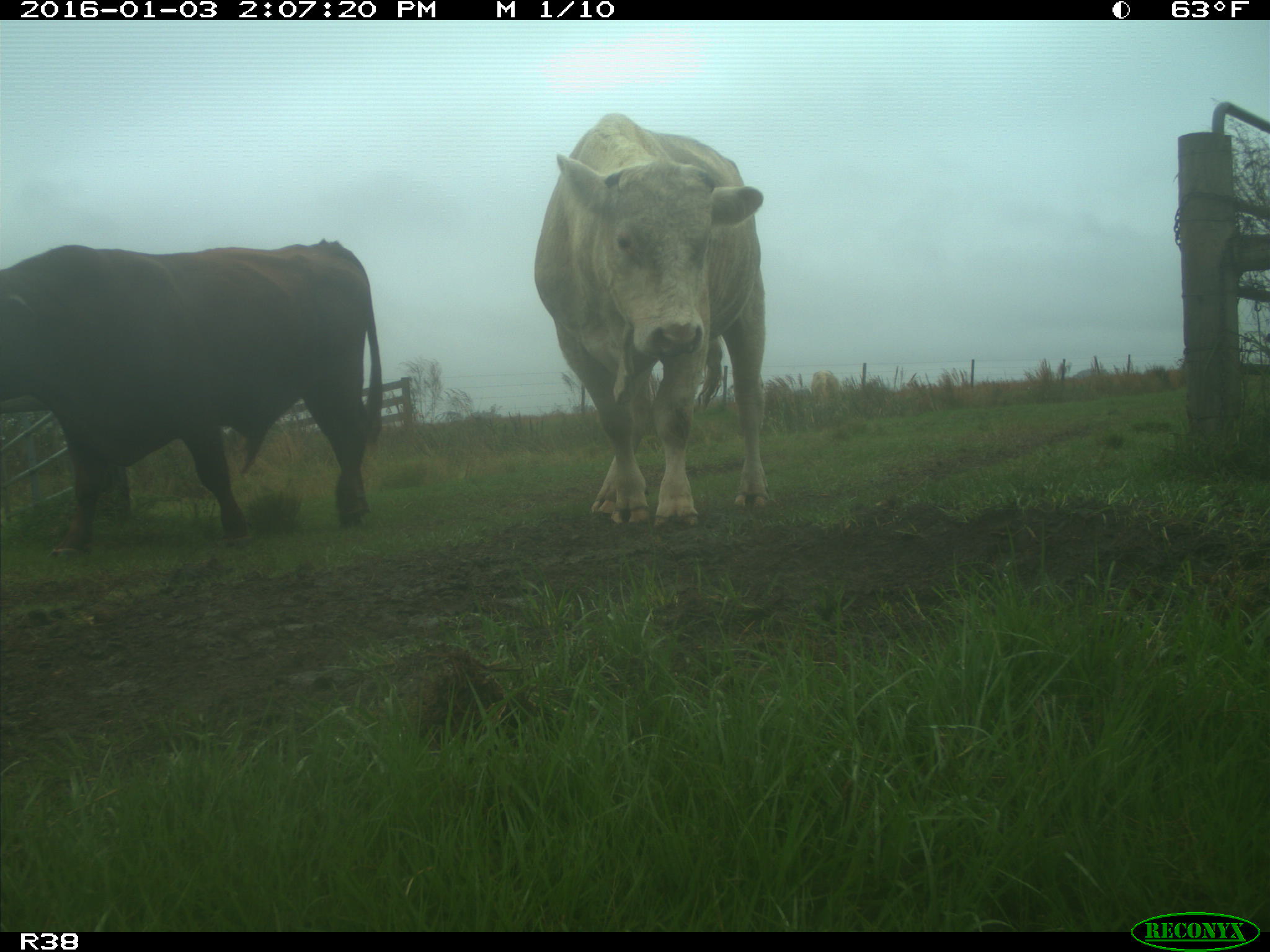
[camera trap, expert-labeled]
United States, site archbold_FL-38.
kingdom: Animalia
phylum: Chordata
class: Mammalia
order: Artiodactyla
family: Bovidae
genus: Bos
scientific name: Bos taurus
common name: domestic cow